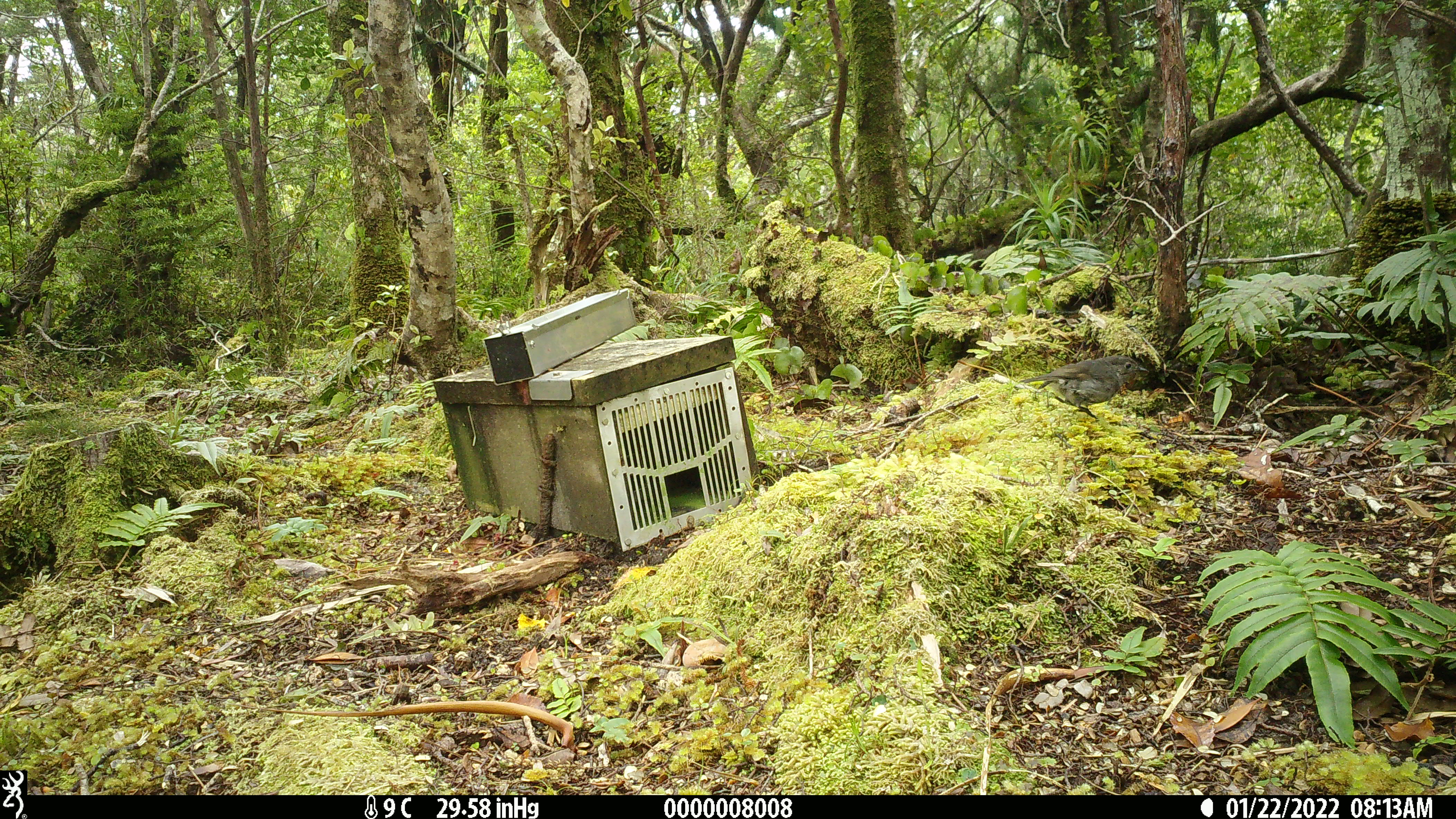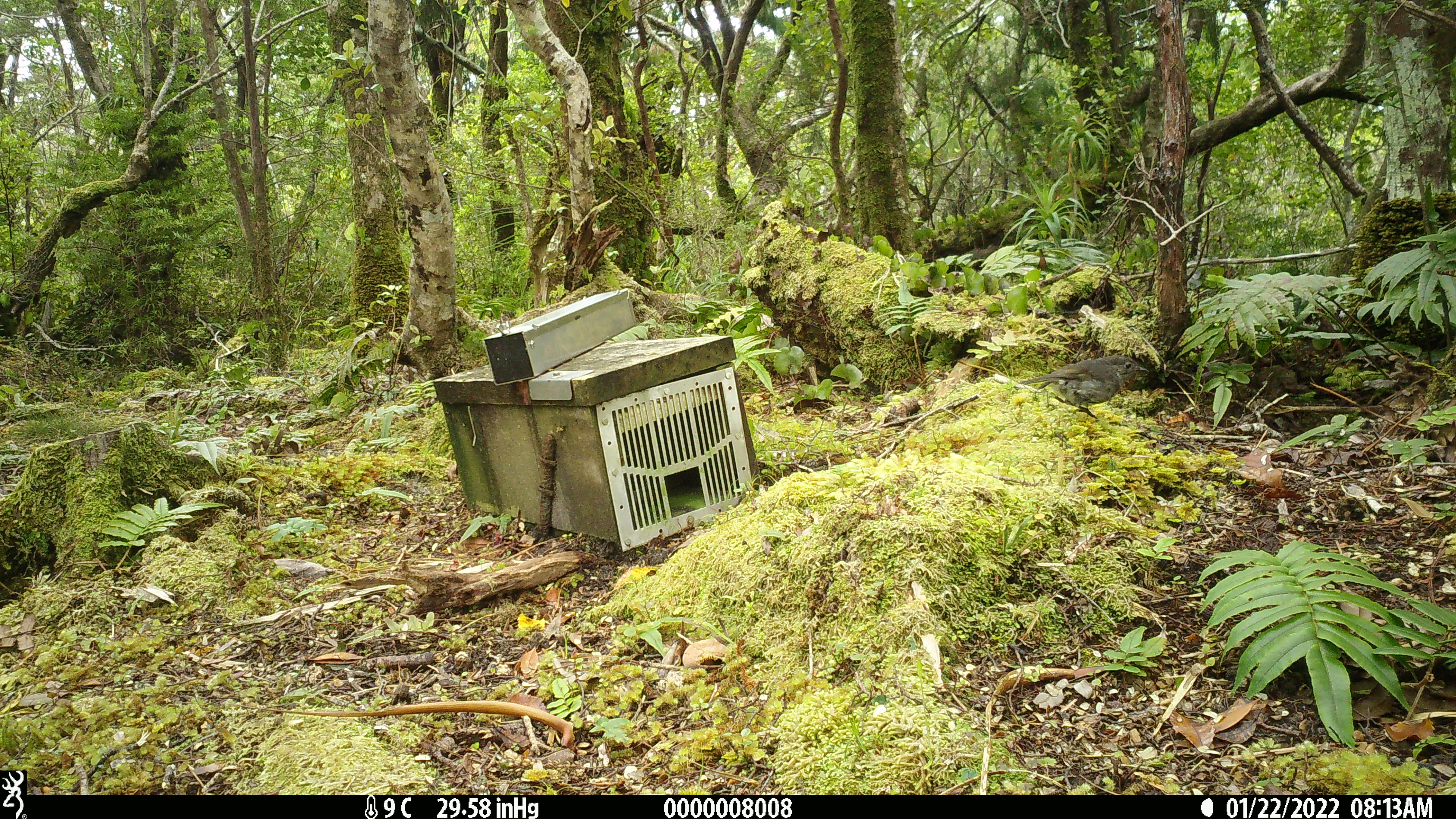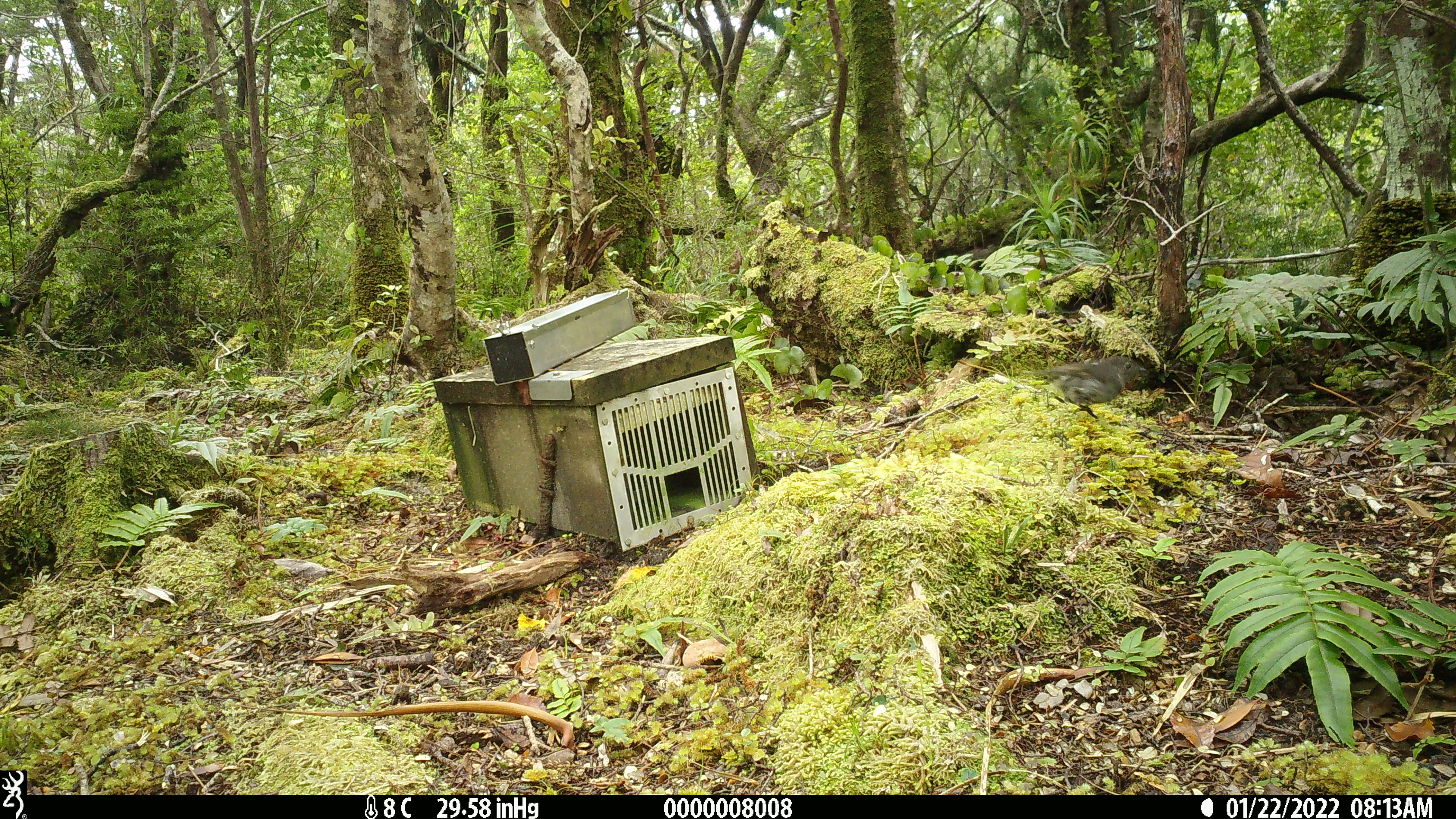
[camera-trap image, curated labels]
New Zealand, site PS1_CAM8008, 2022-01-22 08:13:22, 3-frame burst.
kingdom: Animalia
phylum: Chordata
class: Aves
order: Passeriformes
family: Petroicidae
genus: Petroica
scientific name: Petroica australis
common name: new zealand robin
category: robin